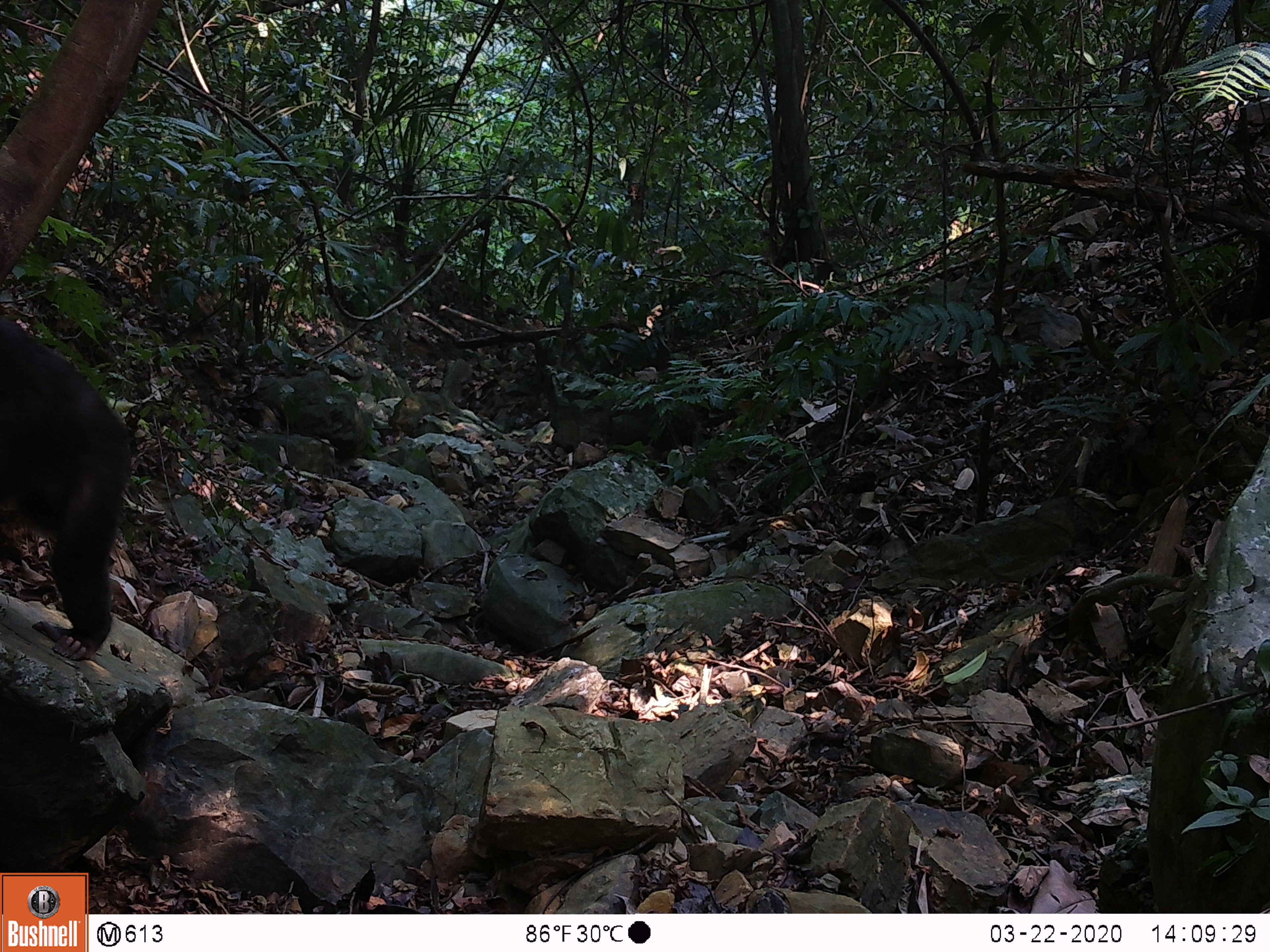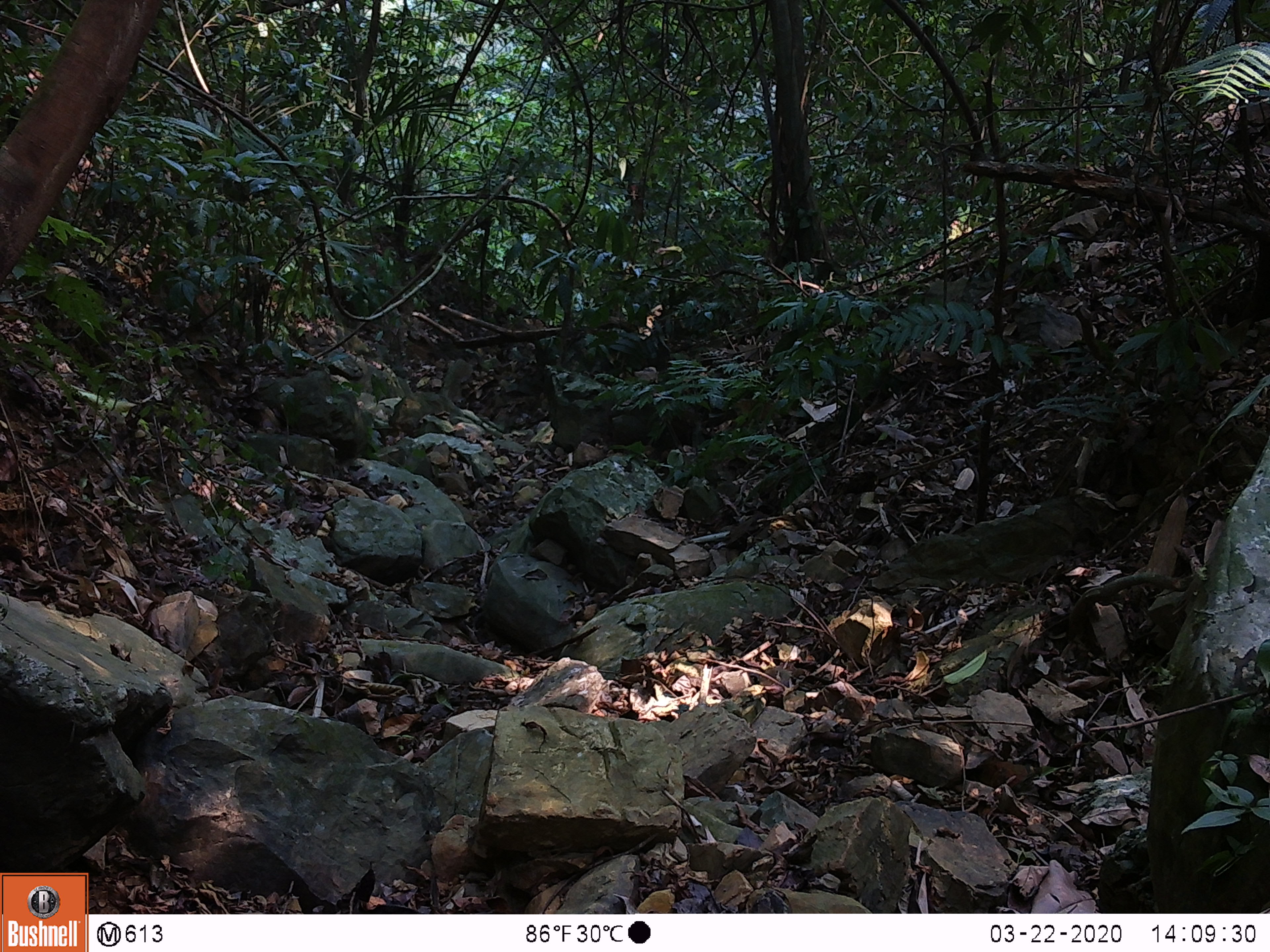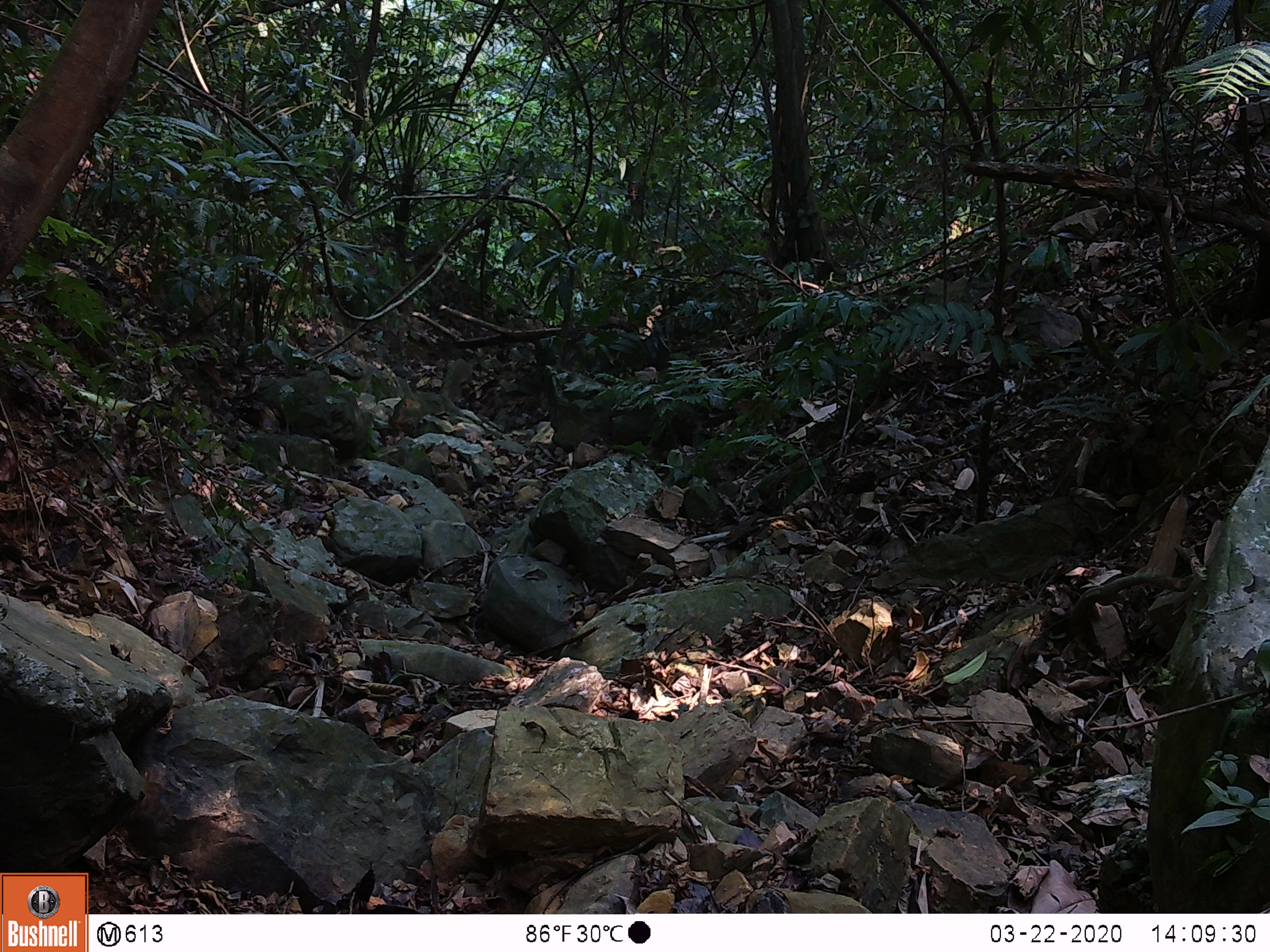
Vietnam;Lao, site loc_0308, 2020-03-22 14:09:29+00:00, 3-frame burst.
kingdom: Animalia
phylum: Chordata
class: Mammalia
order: Primates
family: Cercopithecidae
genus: Macaca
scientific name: Macaca arctoides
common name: stump-tailed macaque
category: stump tailed macaque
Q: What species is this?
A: Stump tailed macaque (stump-tailed macaque) (Macaca arctoides).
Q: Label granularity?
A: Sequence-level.